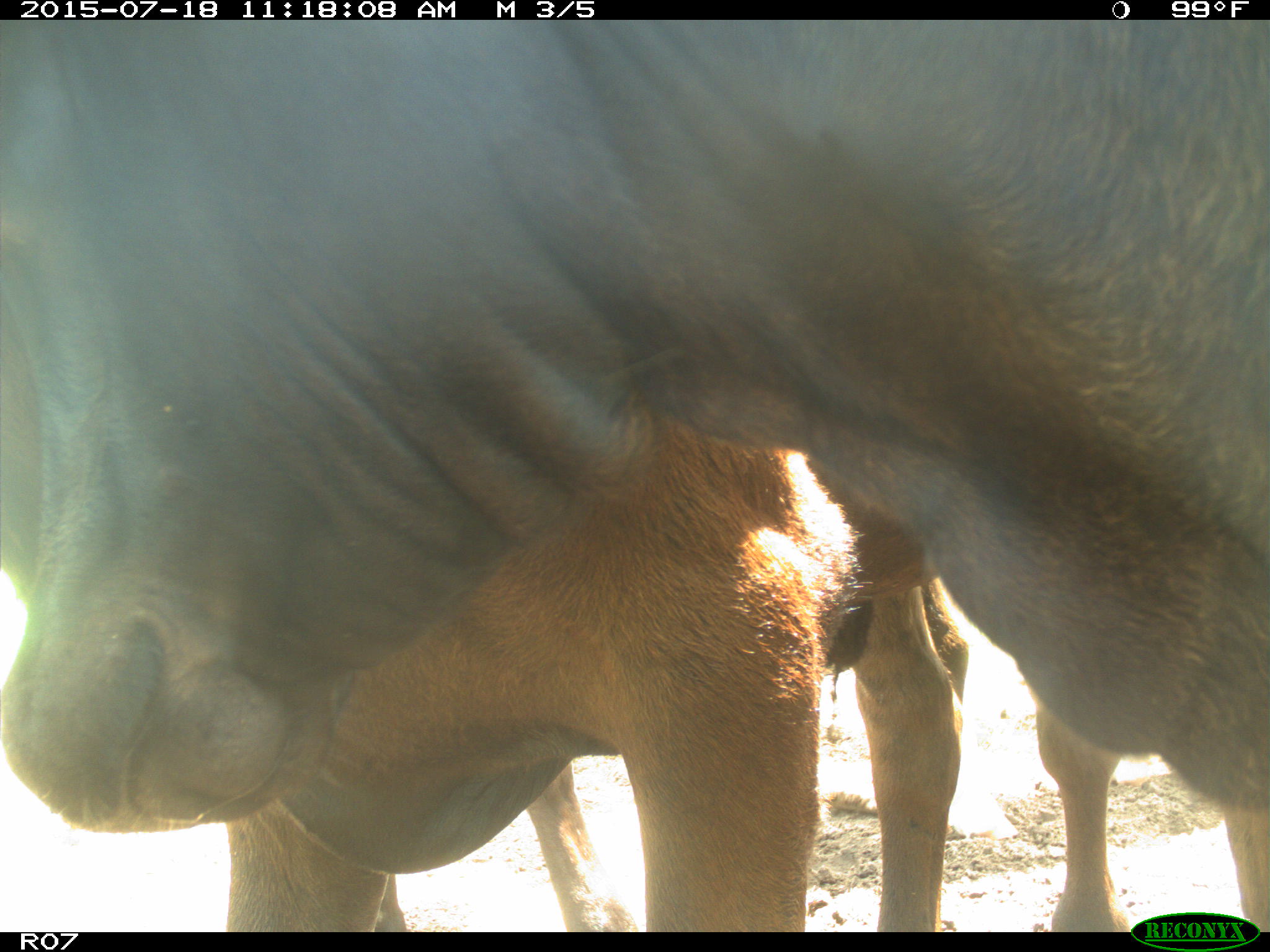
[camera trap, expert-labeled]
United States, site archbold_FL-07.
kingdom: Animalia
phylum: Chordata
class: Mammalia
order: Artiodactyla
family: Bovidae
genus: Bos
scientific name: Bos taurus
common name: domestic cow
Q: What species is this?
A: Bos taurus (domestic cow).